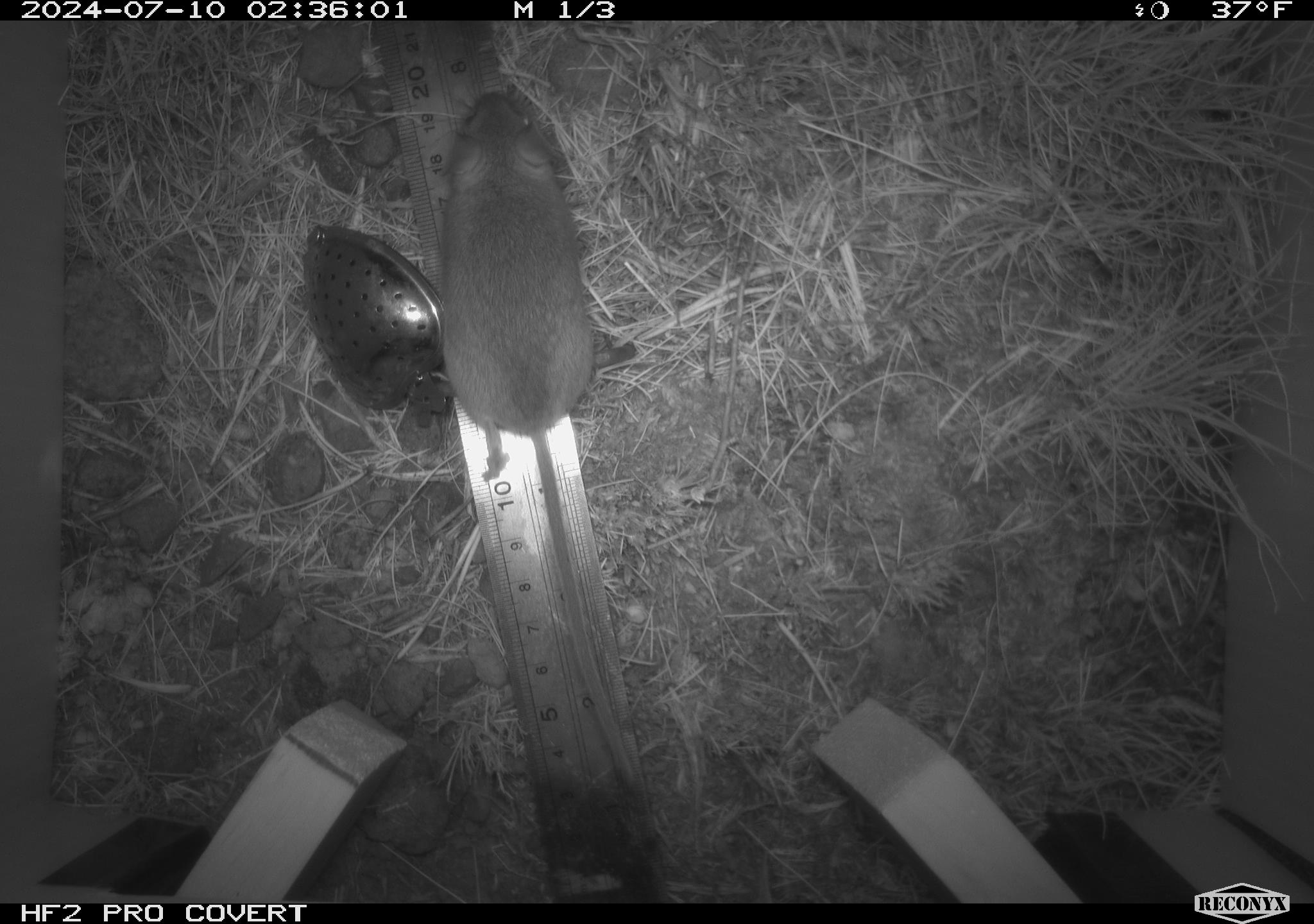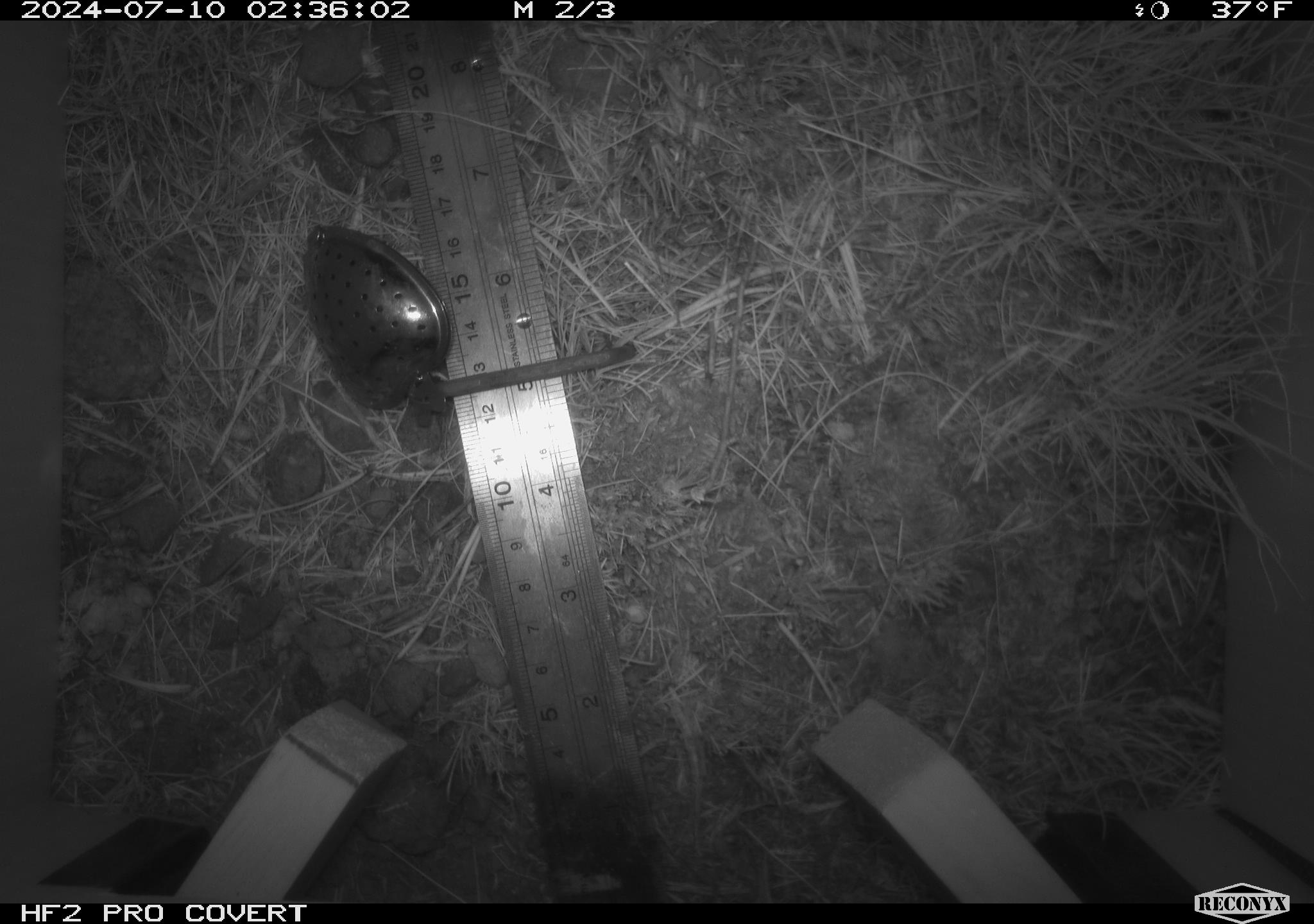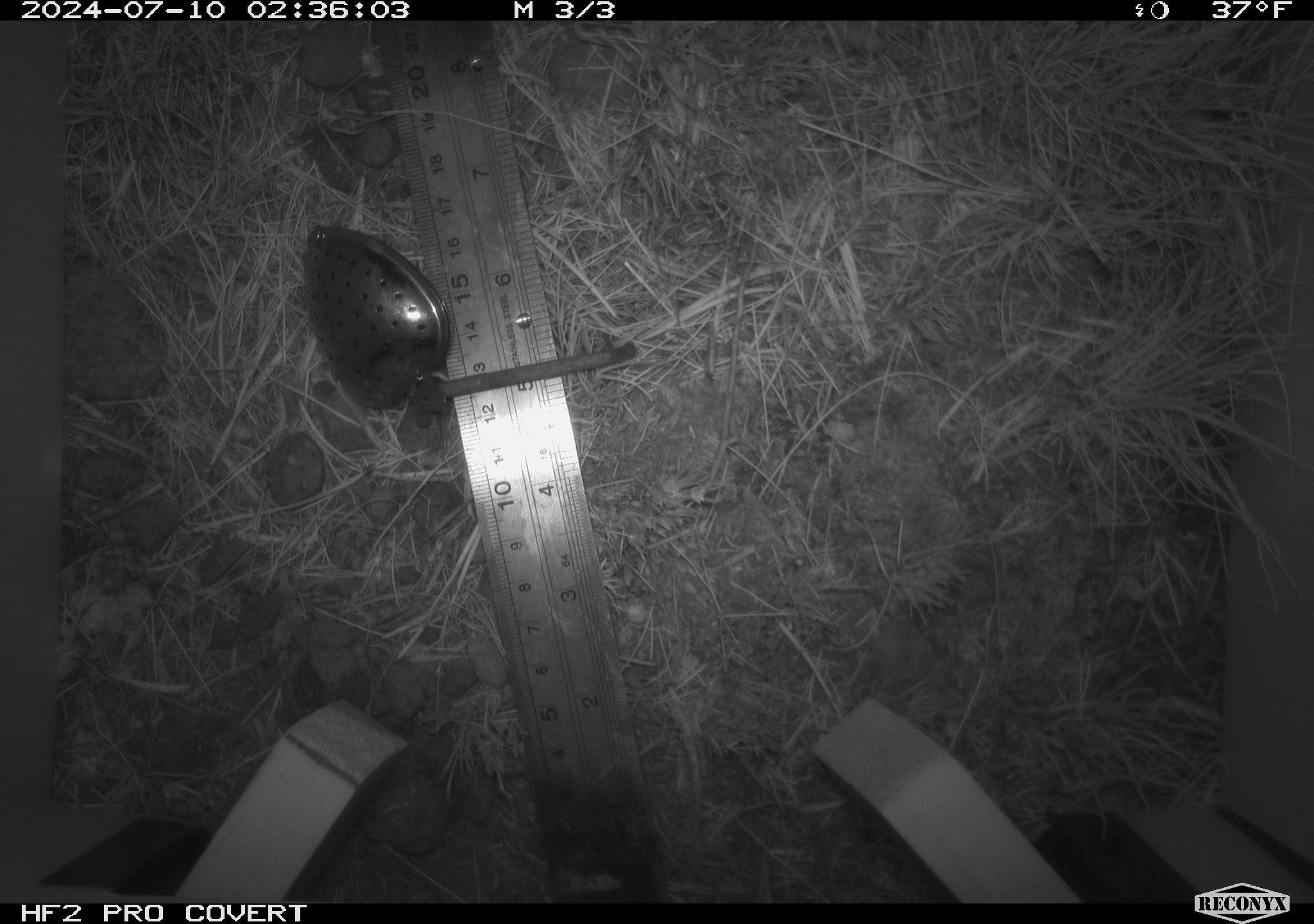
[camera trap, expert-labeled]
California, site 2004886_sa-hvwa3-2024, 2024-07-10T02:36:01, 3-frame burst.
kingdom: Animalia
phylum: Chordata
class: Mammalia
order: Rodentia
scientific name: Rodentia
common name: mouse species